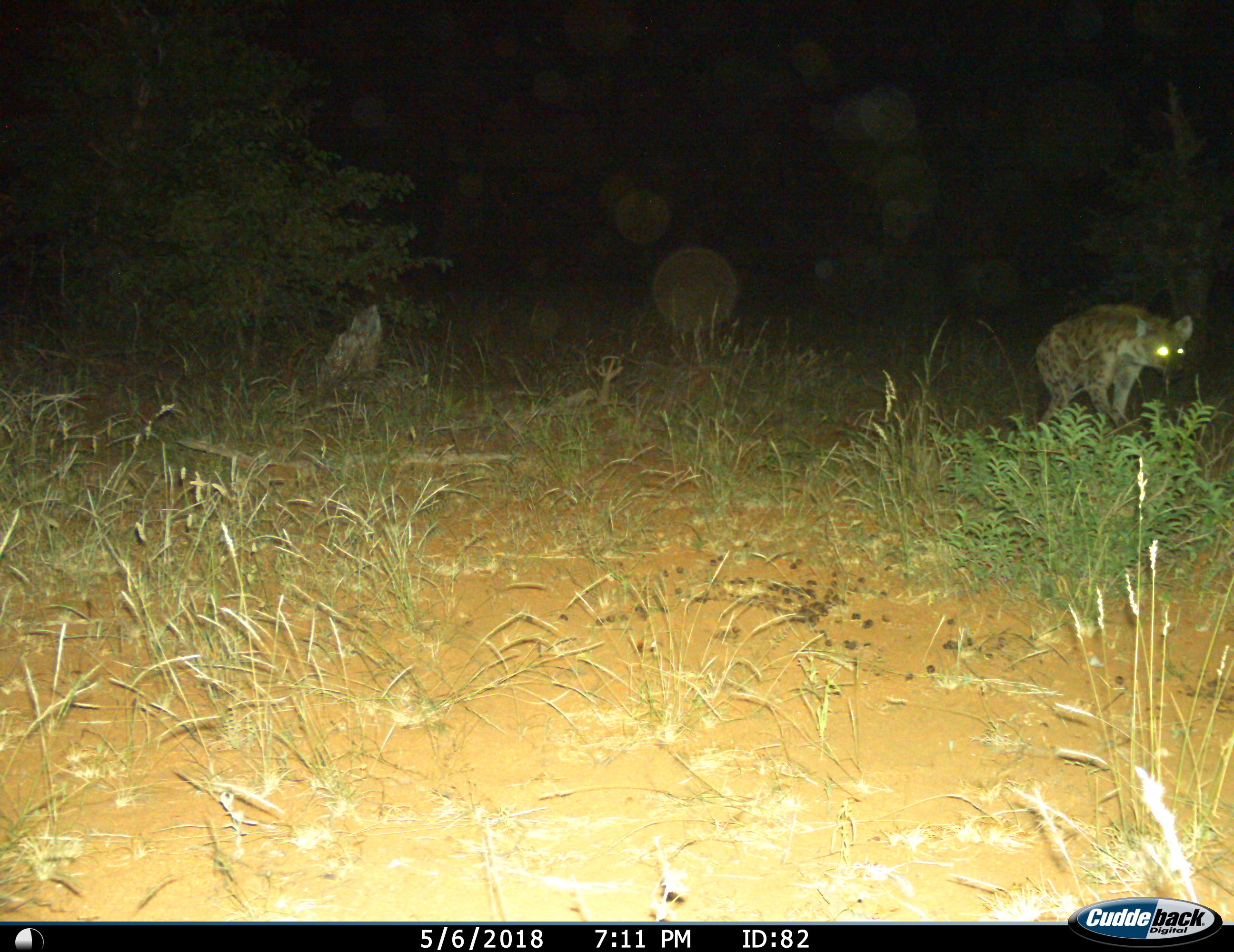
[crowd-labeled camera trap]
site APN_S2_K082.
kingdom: Animalia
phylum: Chordata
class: Mammalia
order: Carnivora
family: Hyaenidae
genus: Crocuta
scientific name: Crocuta crocuta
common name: spotted hyena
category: hyenaspotted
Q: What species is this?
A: Hyenaspotted (spotted hyena) (Crocuta crocuta).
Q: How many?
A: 1.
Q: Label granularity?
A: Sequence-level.